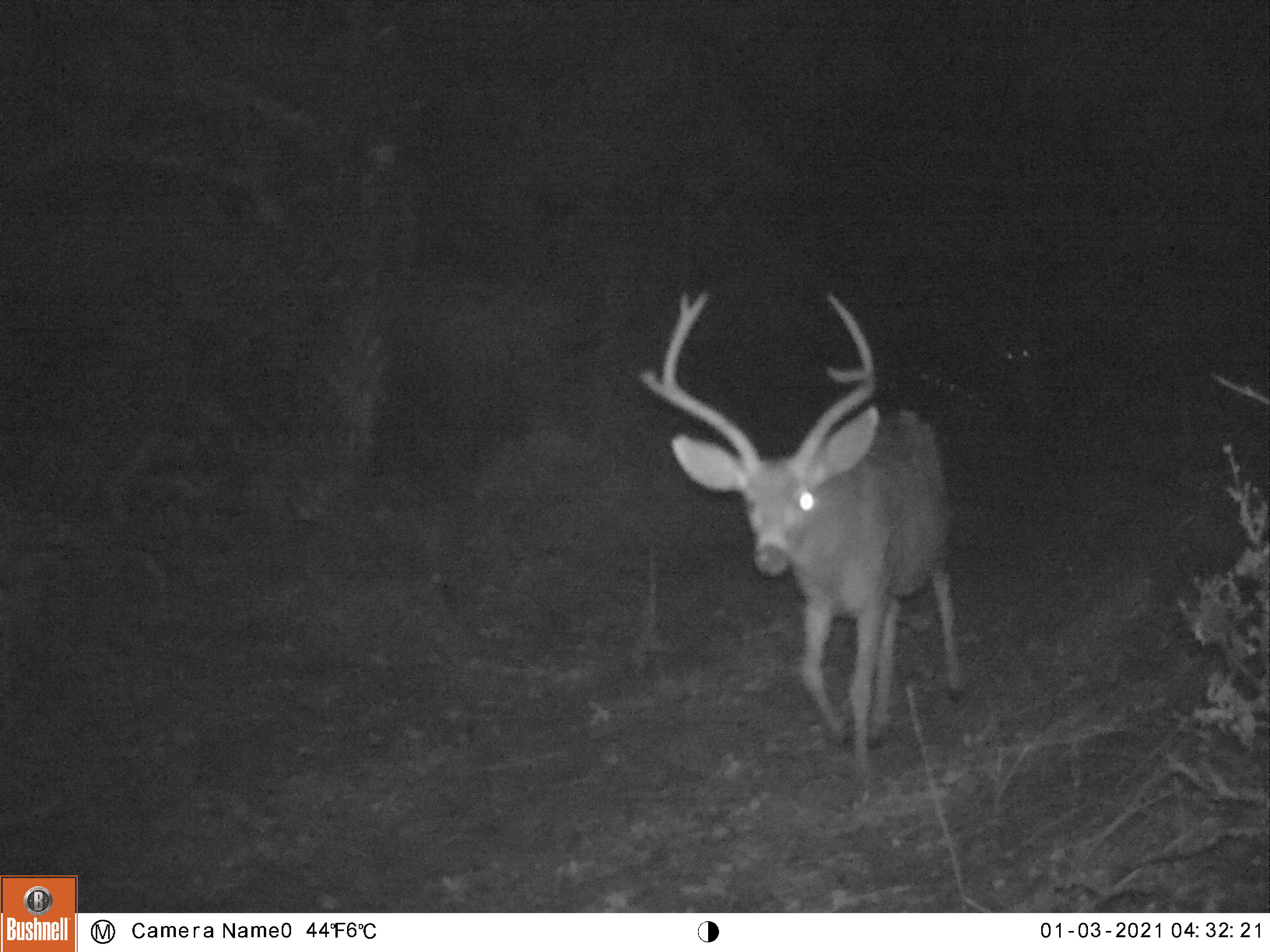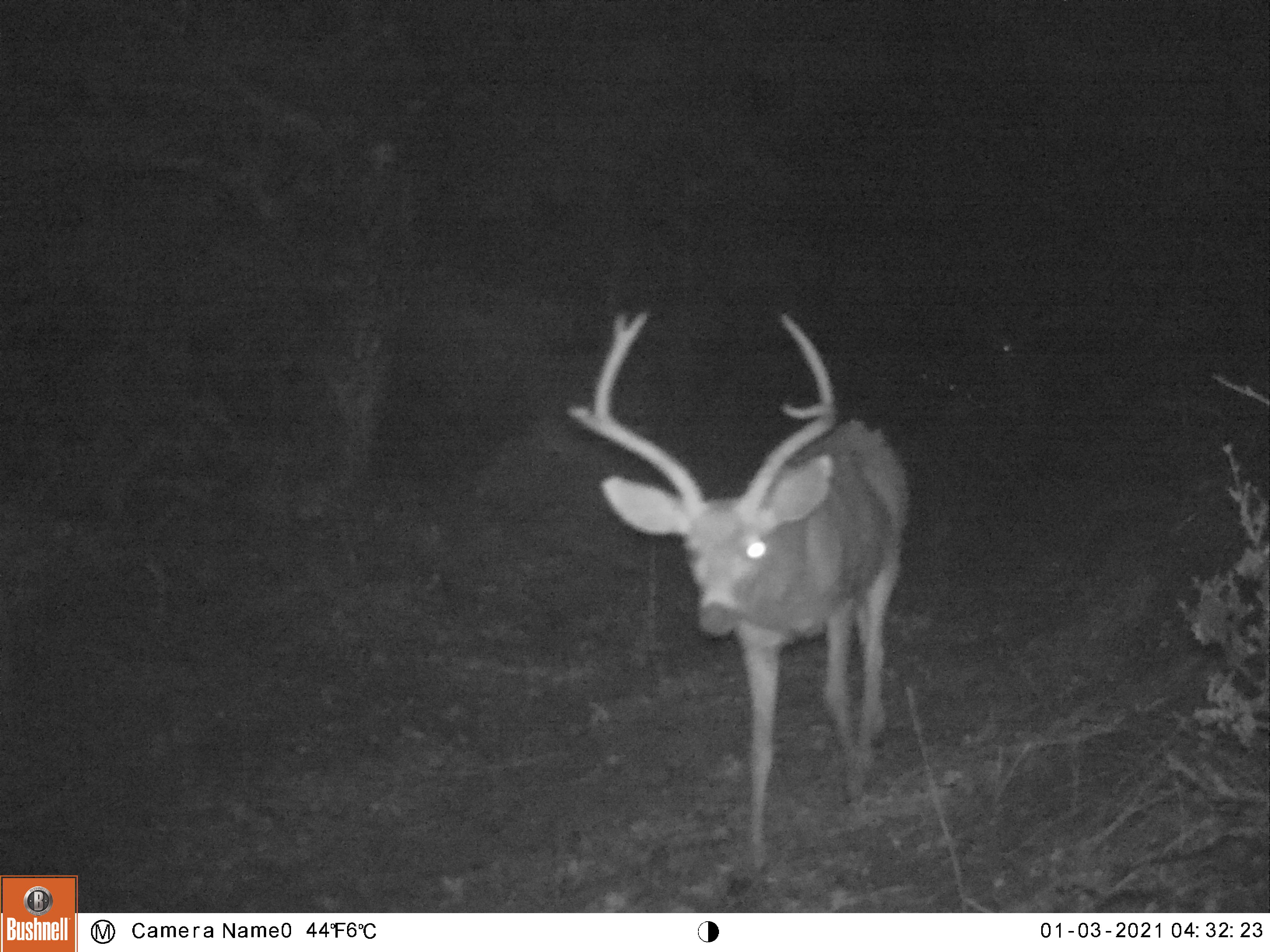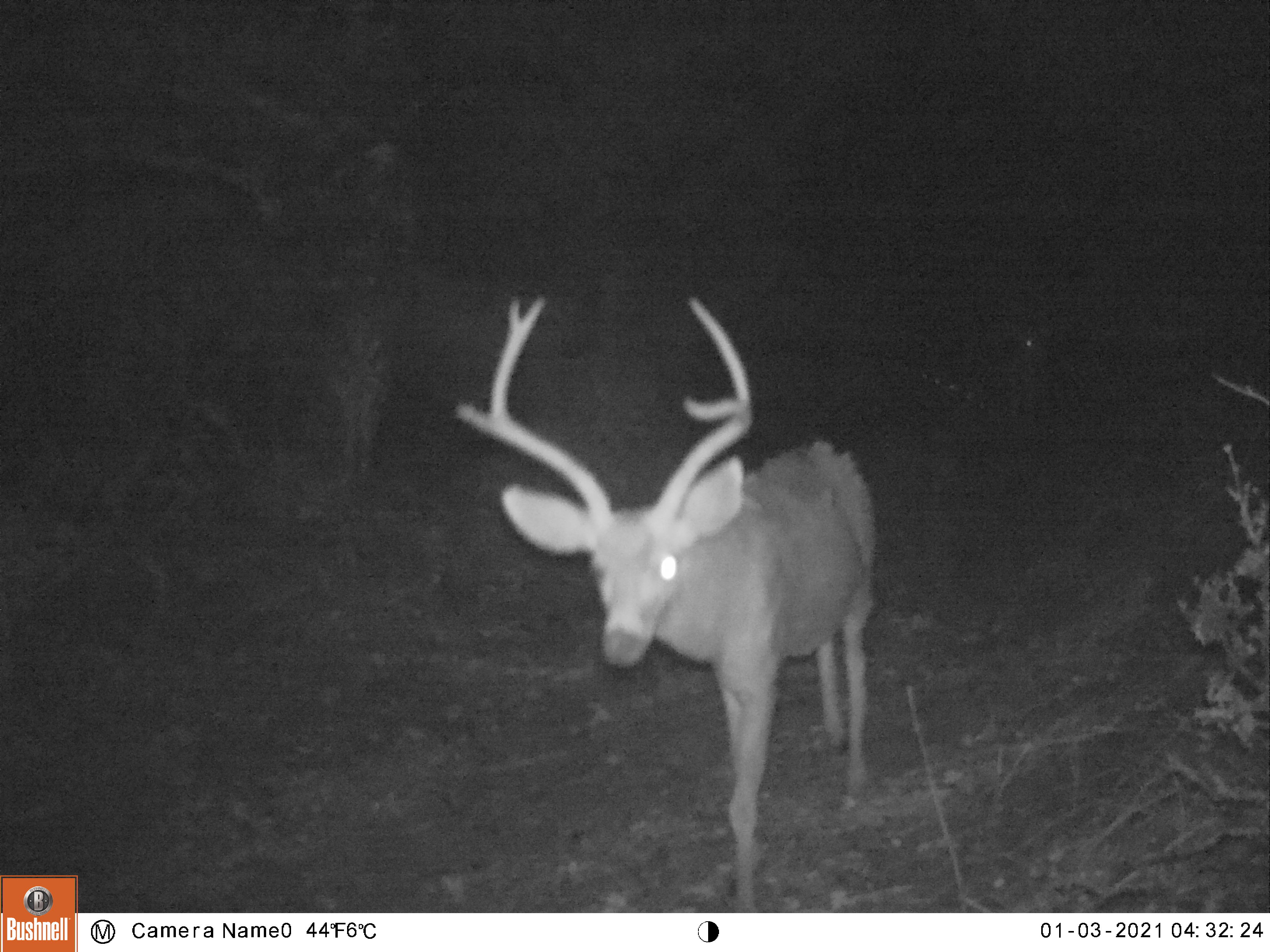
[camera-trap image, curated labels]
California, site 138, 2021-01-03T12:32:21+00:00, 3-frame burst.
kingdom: Animalia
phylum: Chordata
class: Mammalia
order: Artiodactyla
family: Cervidae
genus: Odocoileus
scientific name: Odocoileus hemionus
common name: mule deer